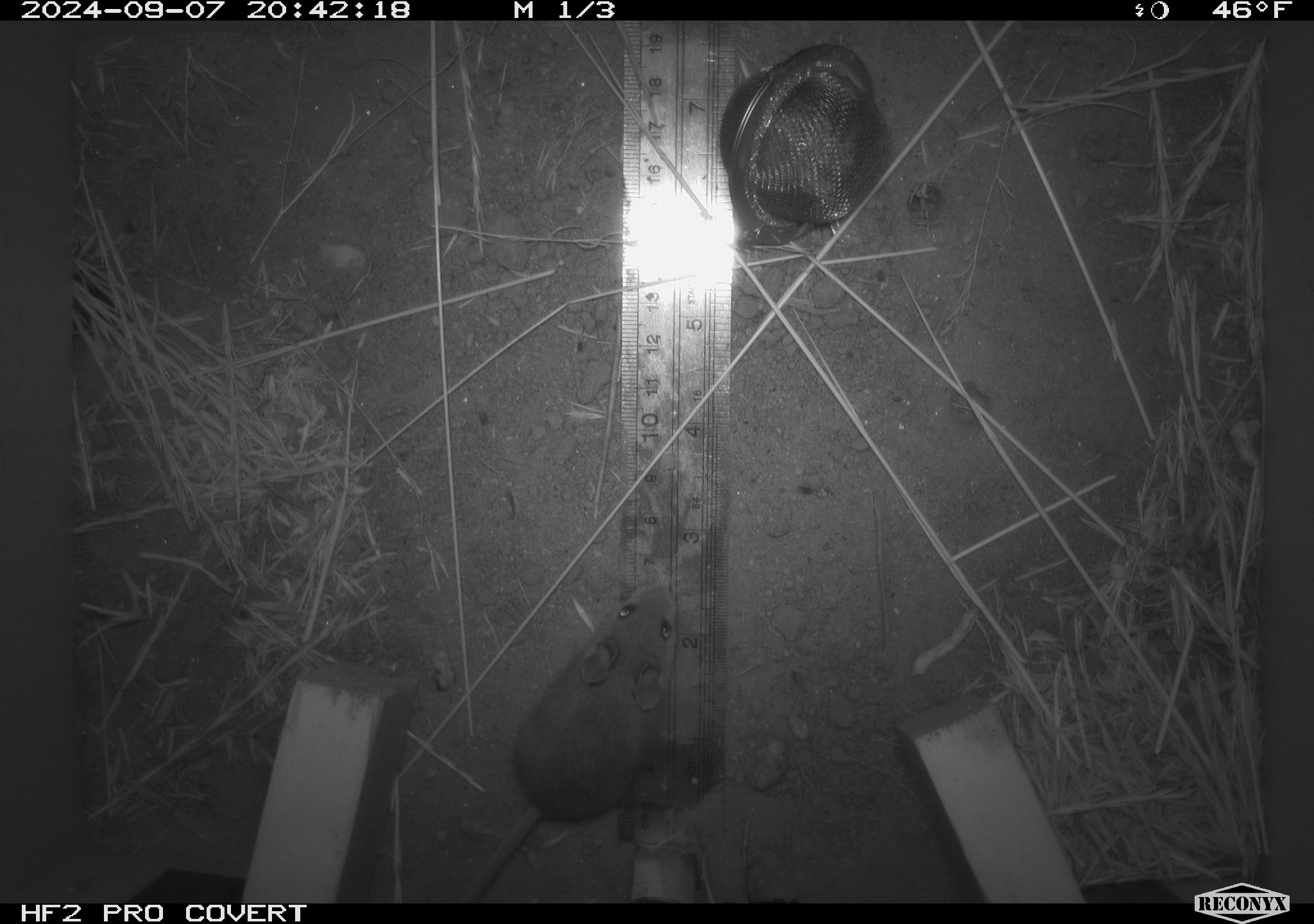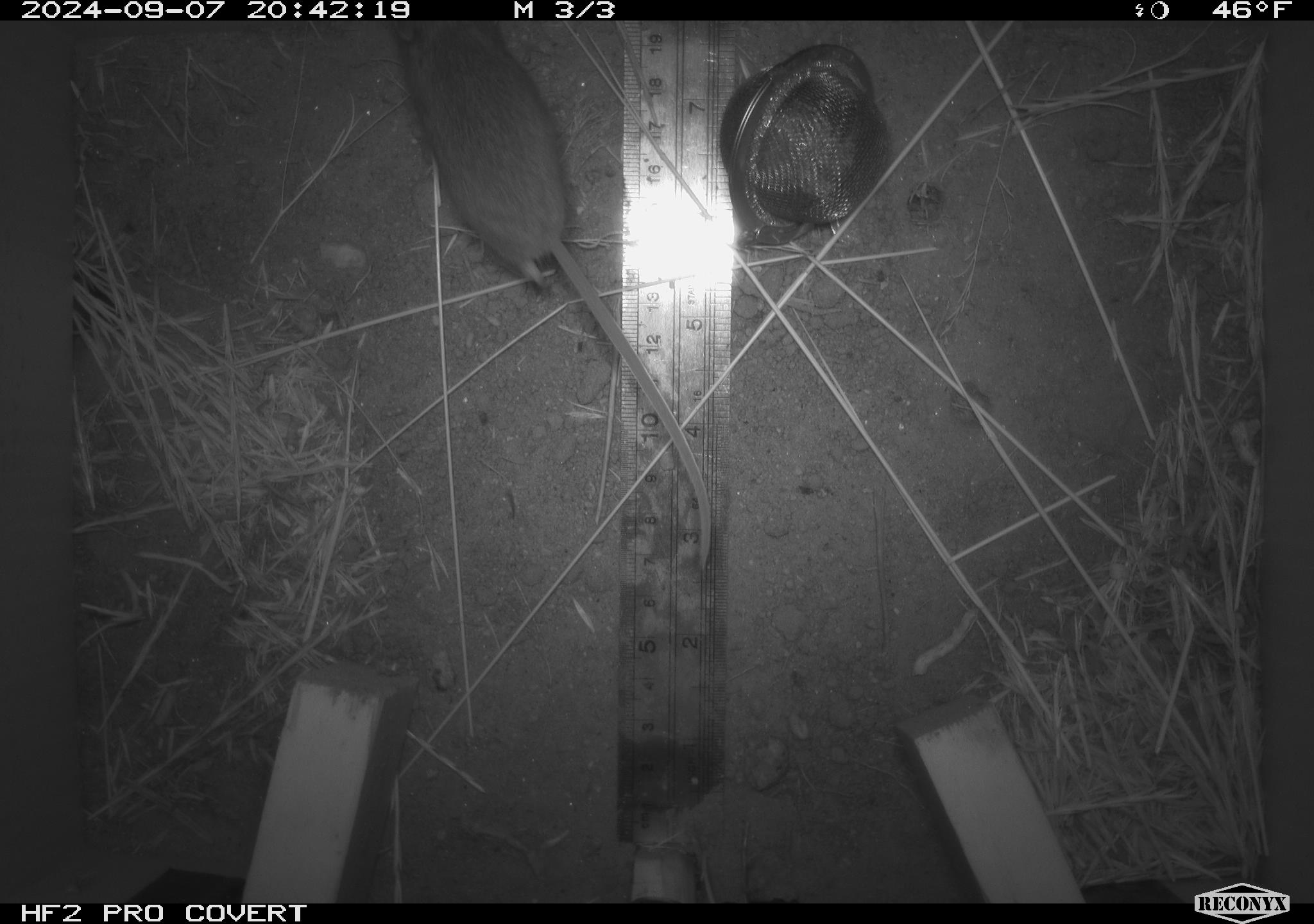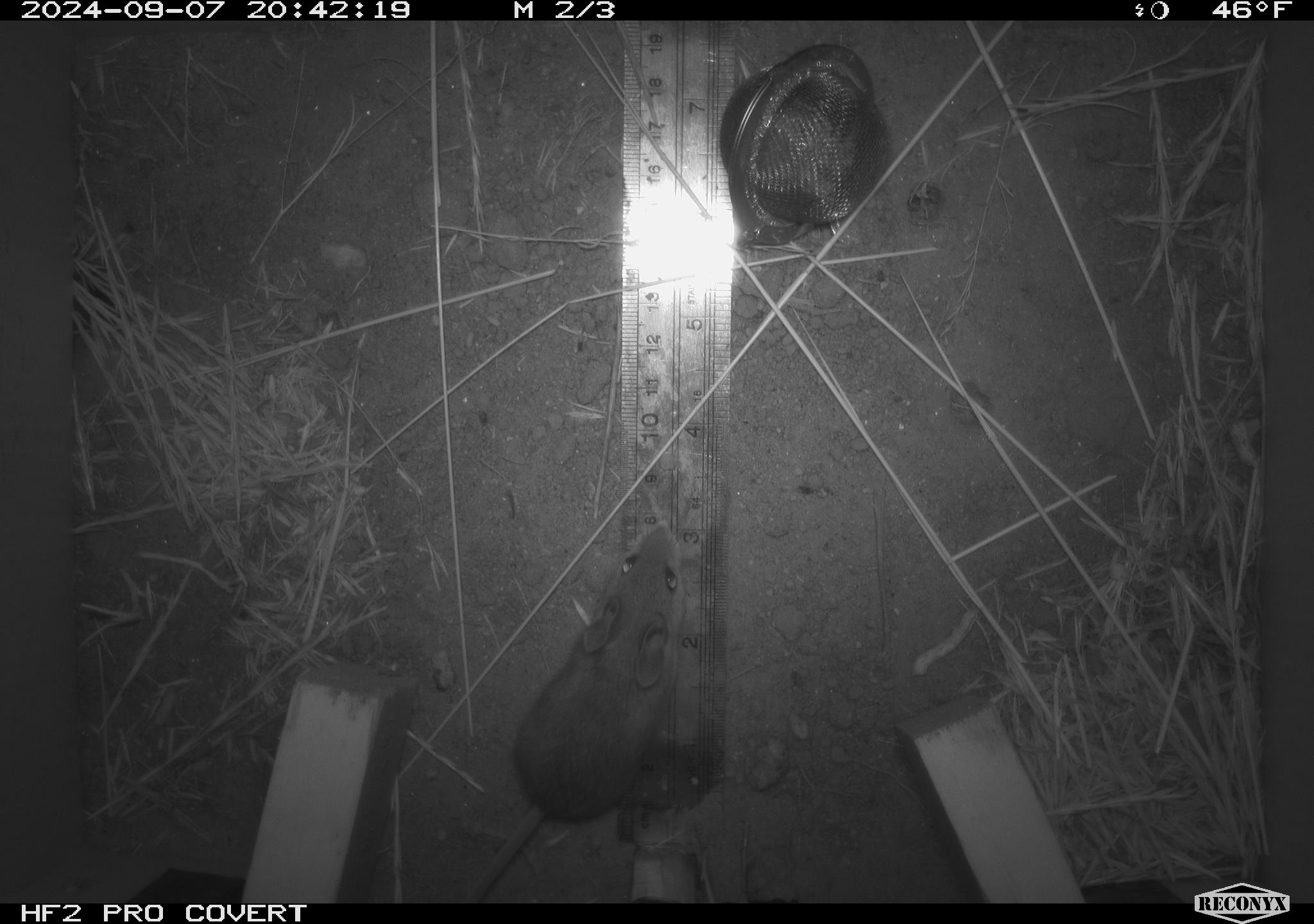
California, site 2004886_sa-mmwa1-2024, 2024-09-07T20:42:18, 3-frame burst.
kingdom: Animalia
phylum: Chordata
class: Mammalia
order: Rodentia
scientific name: Rodentia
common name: mouse species